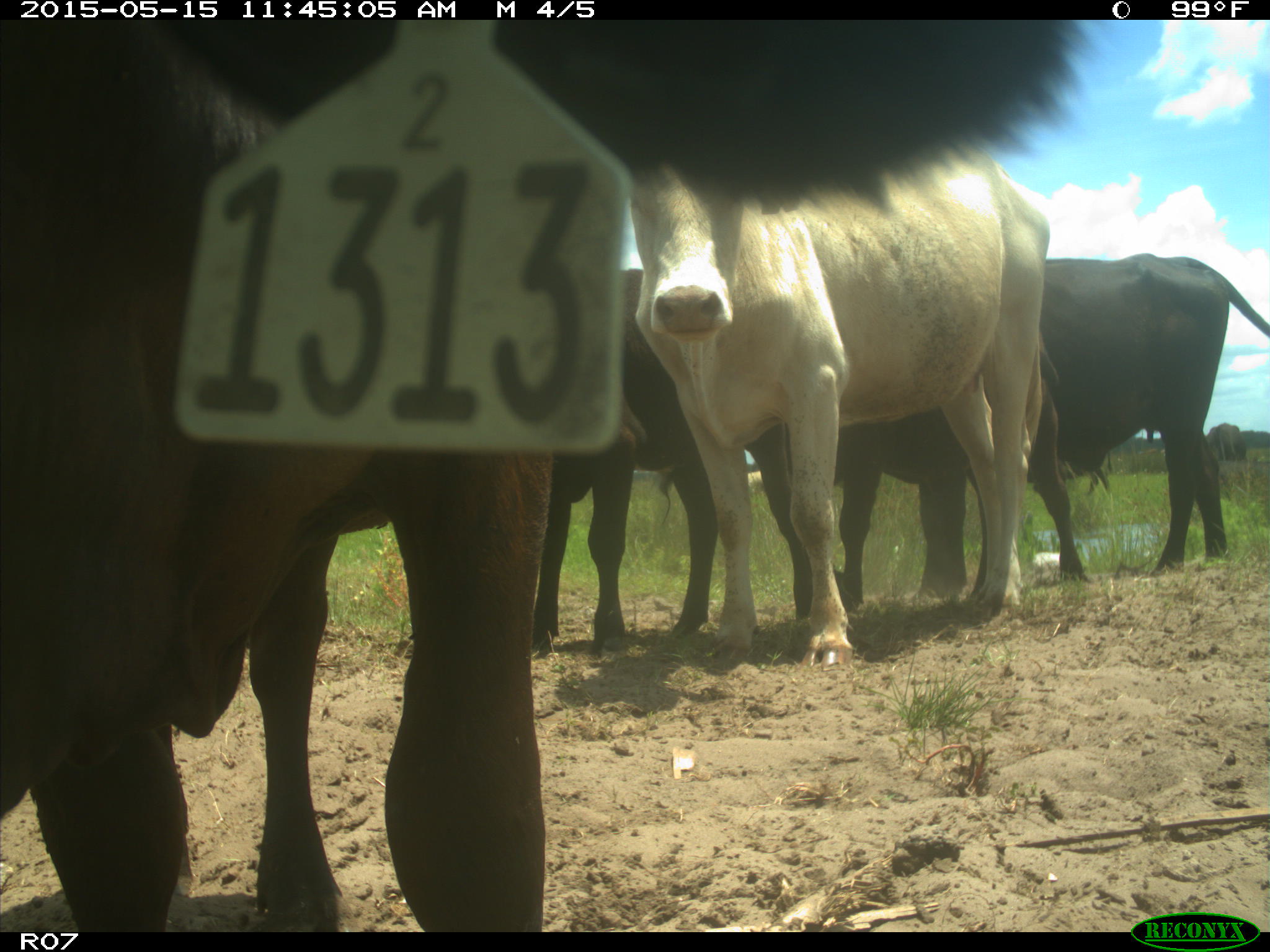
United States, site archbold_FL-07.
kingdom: Animalia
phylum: Chordata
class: Mammalia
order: Artiodactyla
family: Bovidae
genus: Bos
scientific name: Bos taurus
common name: domestic cow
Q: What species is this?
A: Bos taurus (domestic cow).